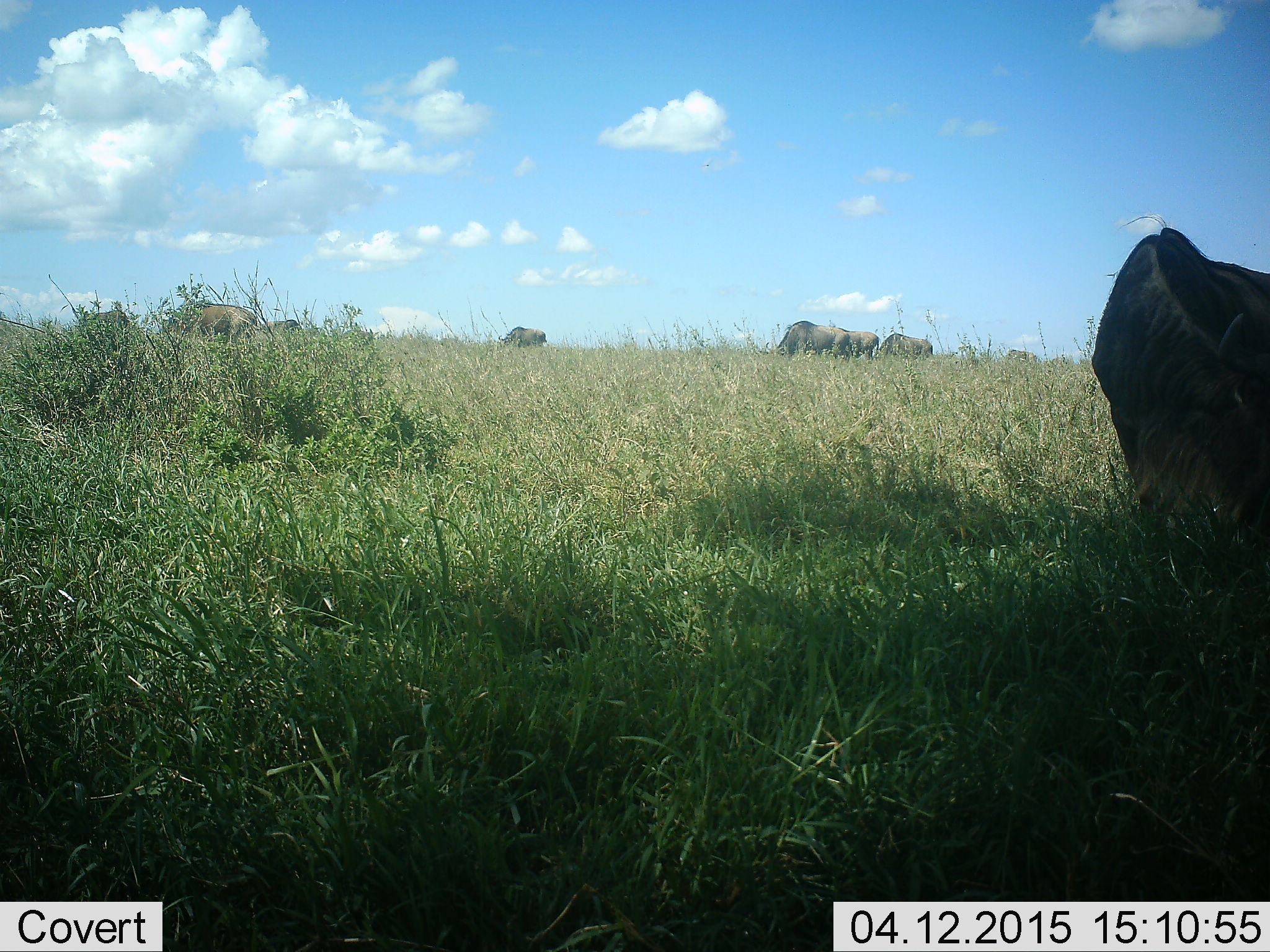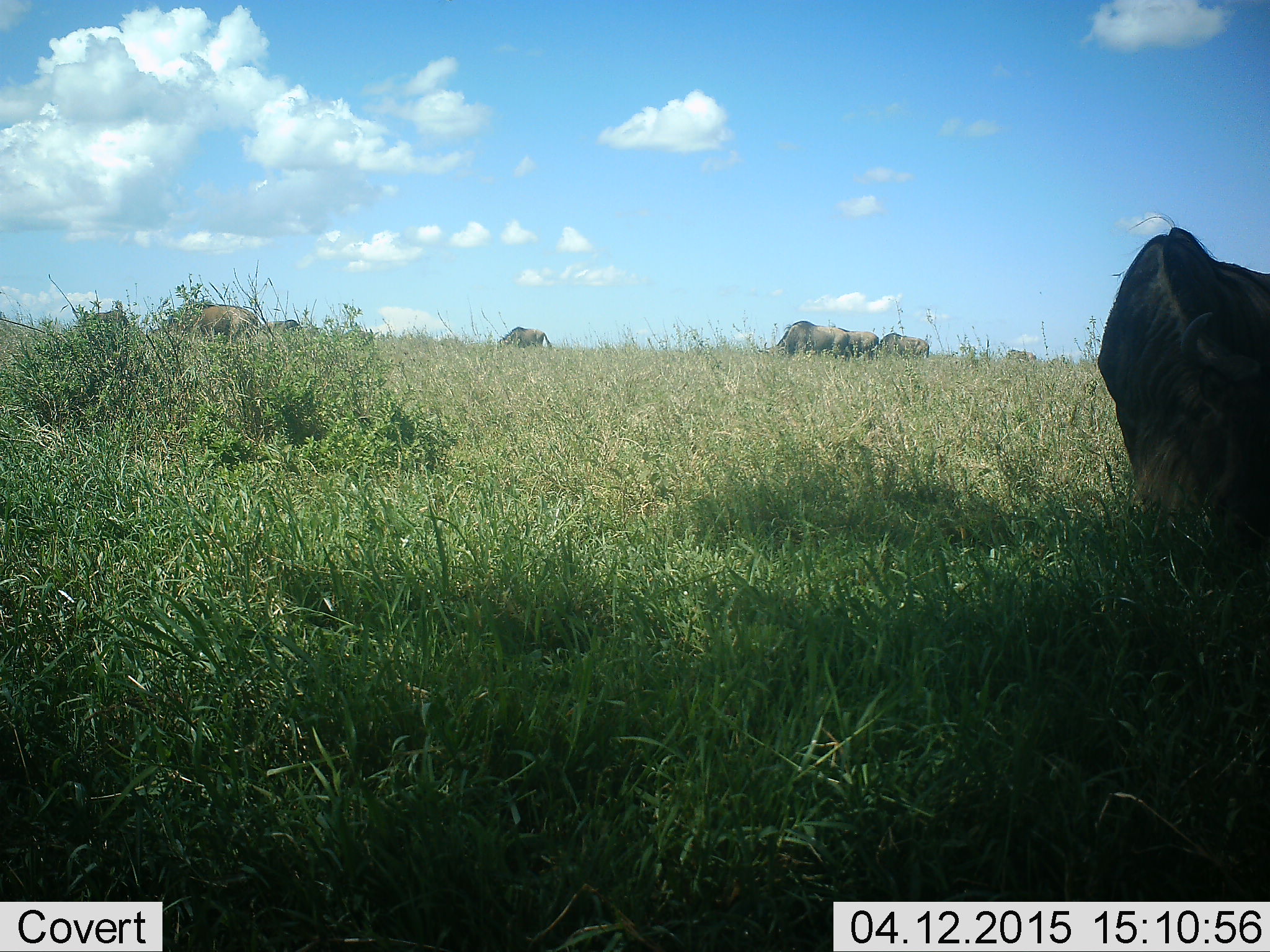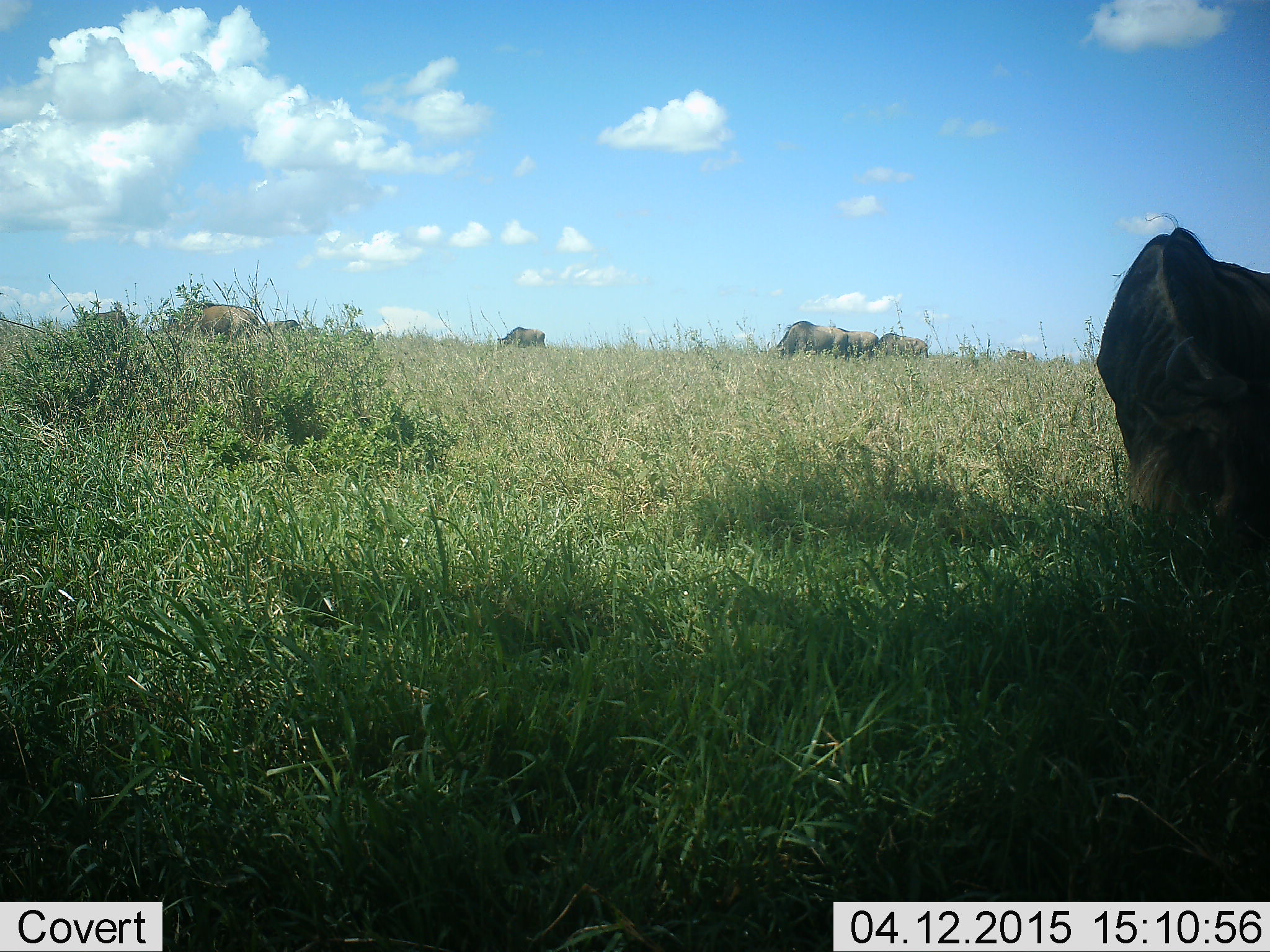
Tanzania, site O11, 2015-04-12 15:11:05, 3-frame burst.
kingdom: Animalia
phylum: Chordata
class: Mammalia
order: Artiodactyla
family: Bovidae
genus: Connochaetes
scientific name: Connochaetes taurinus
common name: blue wildebeest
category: wildebeest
Wildebeest (blue wildebeest) (Connochaetes taurinus), count 8. Behavior (volunteer vote fractions): standing 40%, resting 20%, moving 20%, interacting 10%. Young present (vote fraction): 10%. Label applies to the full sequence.